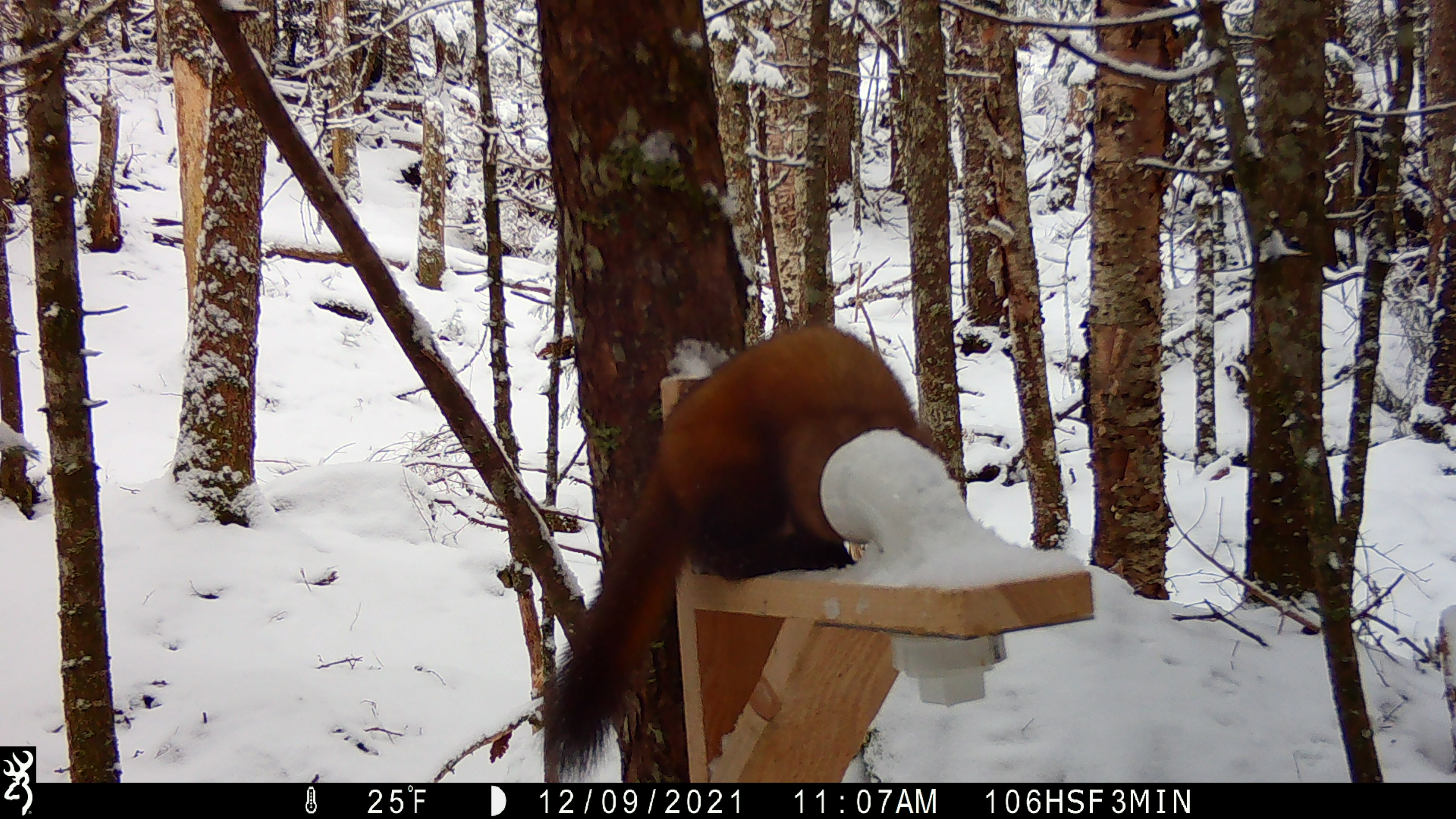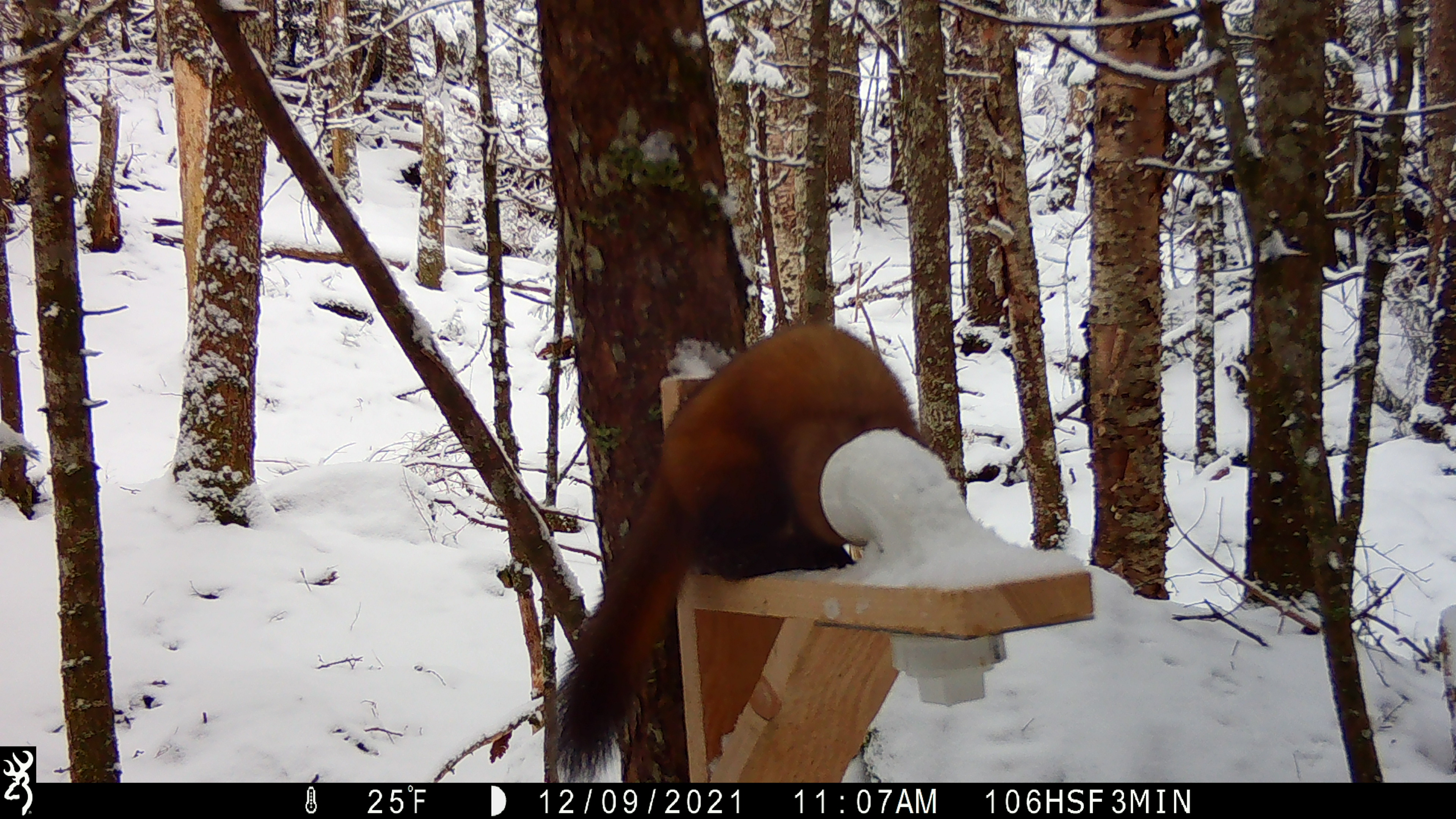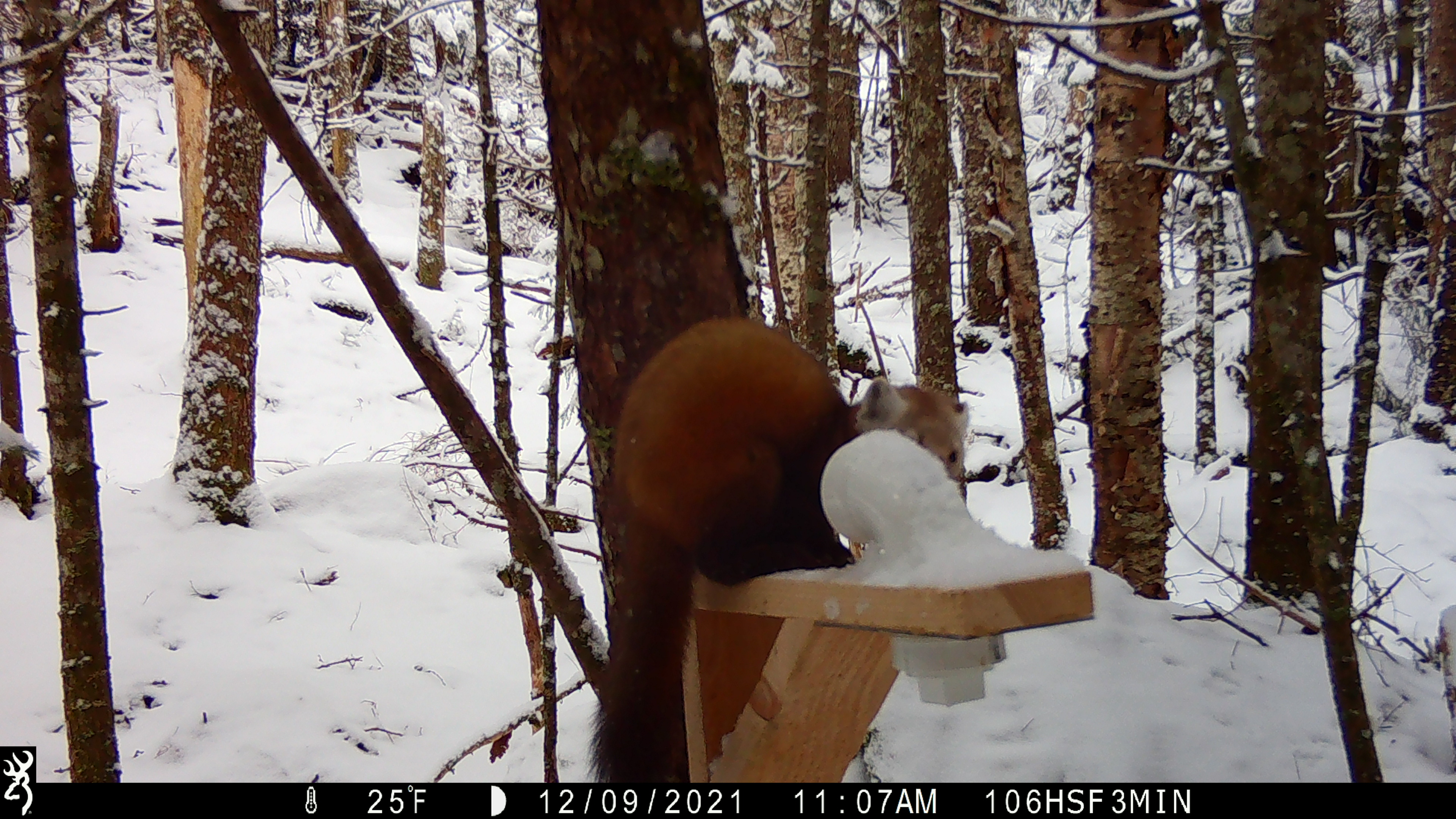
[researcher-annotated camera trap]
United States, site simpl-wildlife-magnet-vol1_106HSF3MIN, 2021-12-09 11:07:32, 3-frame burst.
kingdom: Animalia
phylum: Chordata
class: Mammalia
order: Carnivora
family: Mustelidae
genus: Martes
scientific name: Martes americana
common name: american marten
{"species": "american marten (Martes americana)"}